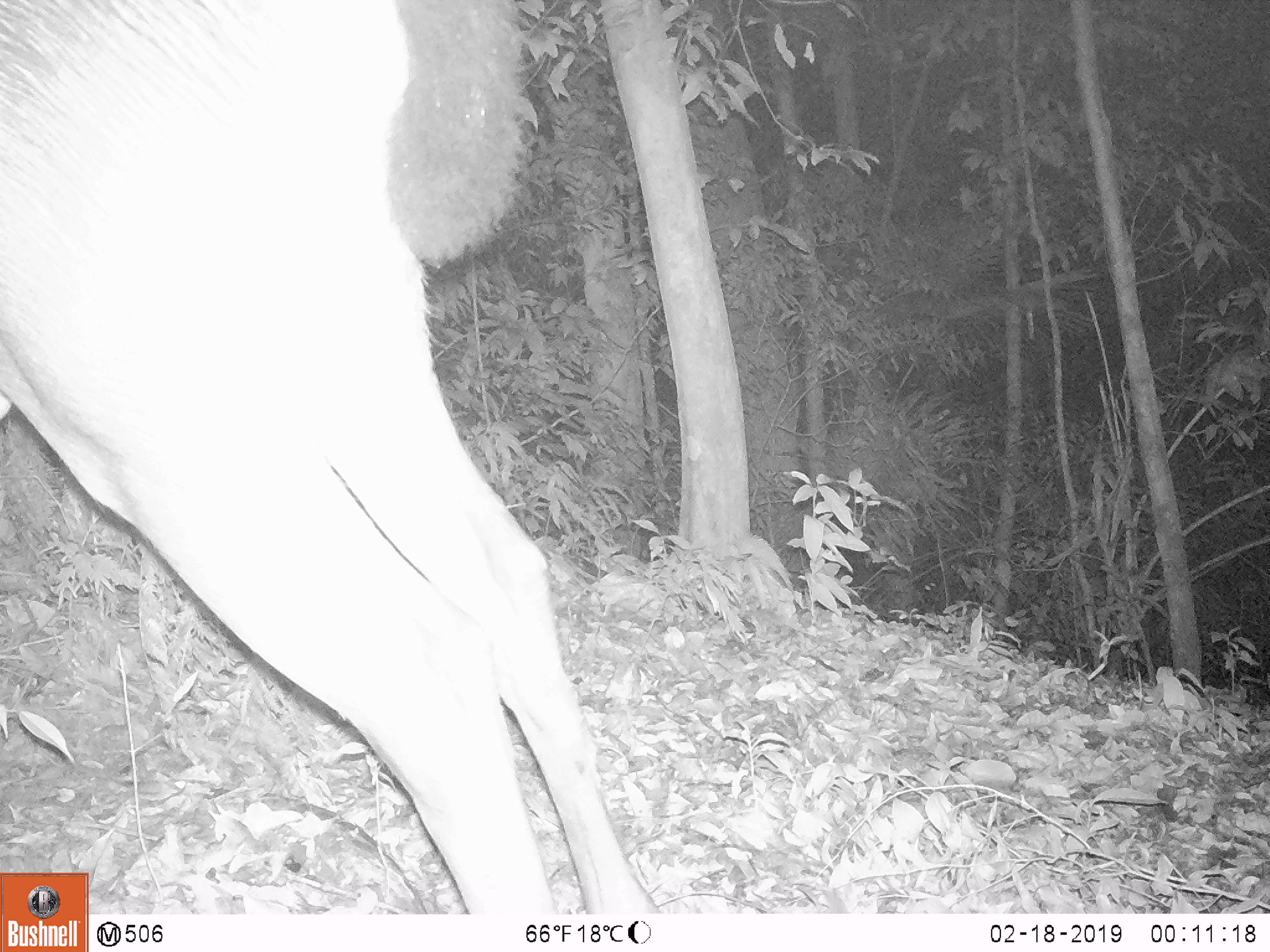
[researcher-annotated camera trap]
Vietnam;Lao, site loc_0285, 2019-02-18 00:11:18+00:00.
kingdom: Animalia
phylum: Chordata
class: Mammalia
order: Artiodactyla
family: Cervidae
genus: Rusa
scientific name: Rusa unicolor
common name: sambar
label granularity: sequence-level